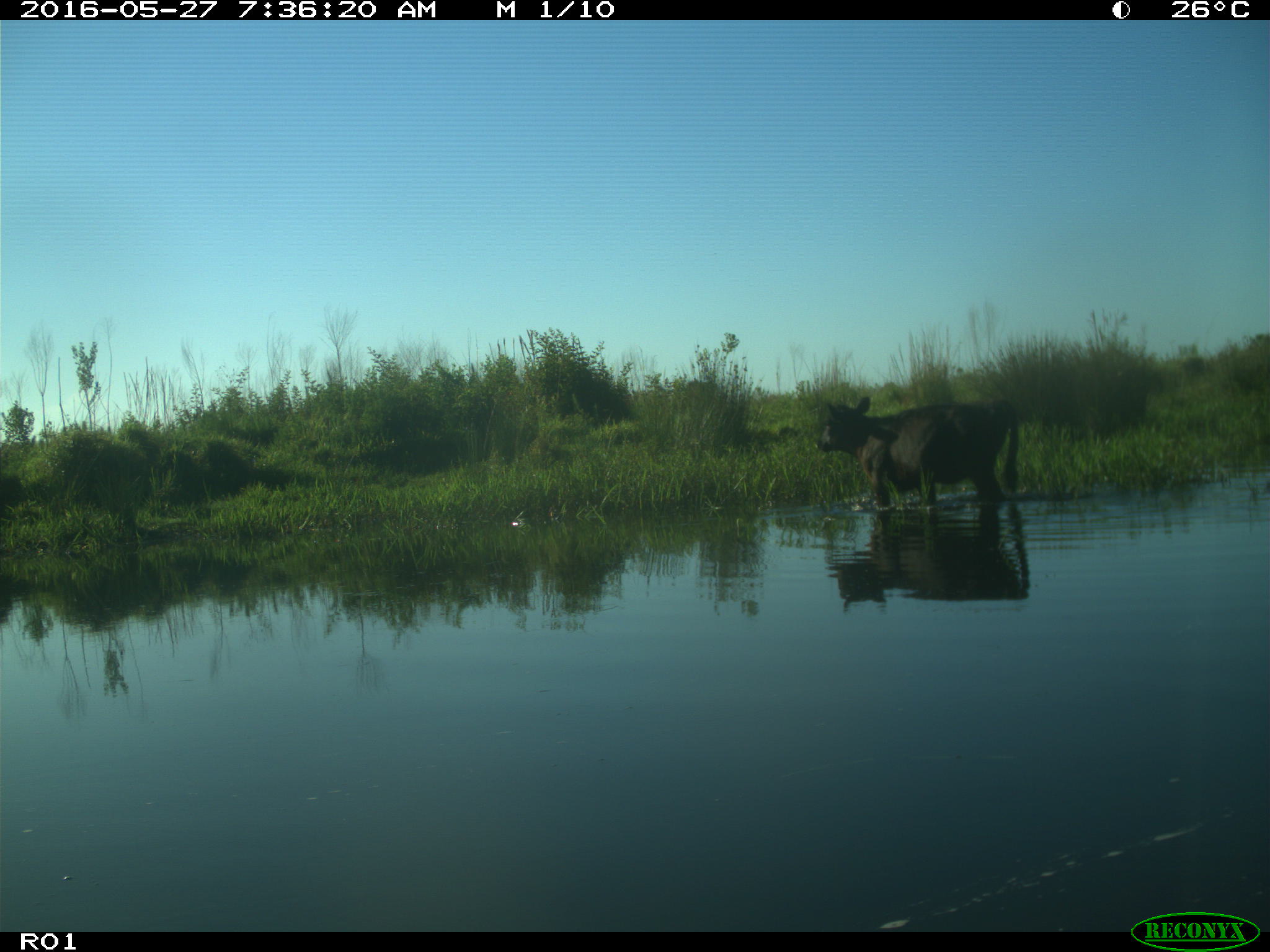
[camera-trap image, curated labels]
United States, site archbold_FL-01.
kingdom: Animalia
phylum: Chordata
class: Mammalia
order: Artiodactyla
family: Bovidae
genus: Bos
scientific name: Bos taurus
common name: domestic cow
Bos taurus (domestic cow).